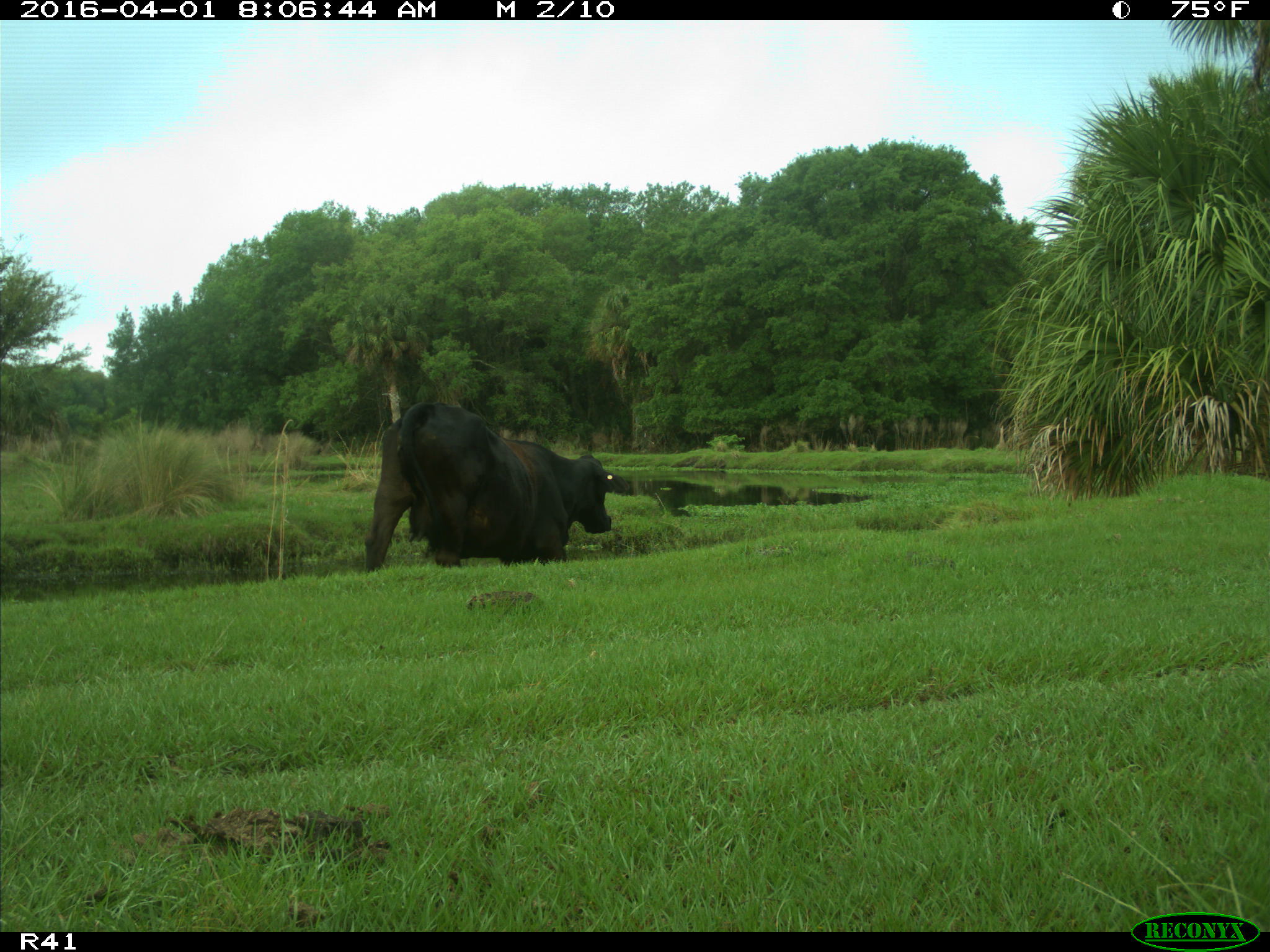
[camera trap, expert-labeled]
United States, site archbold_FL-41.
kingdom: Animalia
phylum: Chordata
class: Mammalia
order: Artiodactyla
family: Bovidae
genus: Bos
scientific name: Bos taurus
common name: domestic cow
Bos taurus (domestic cow).